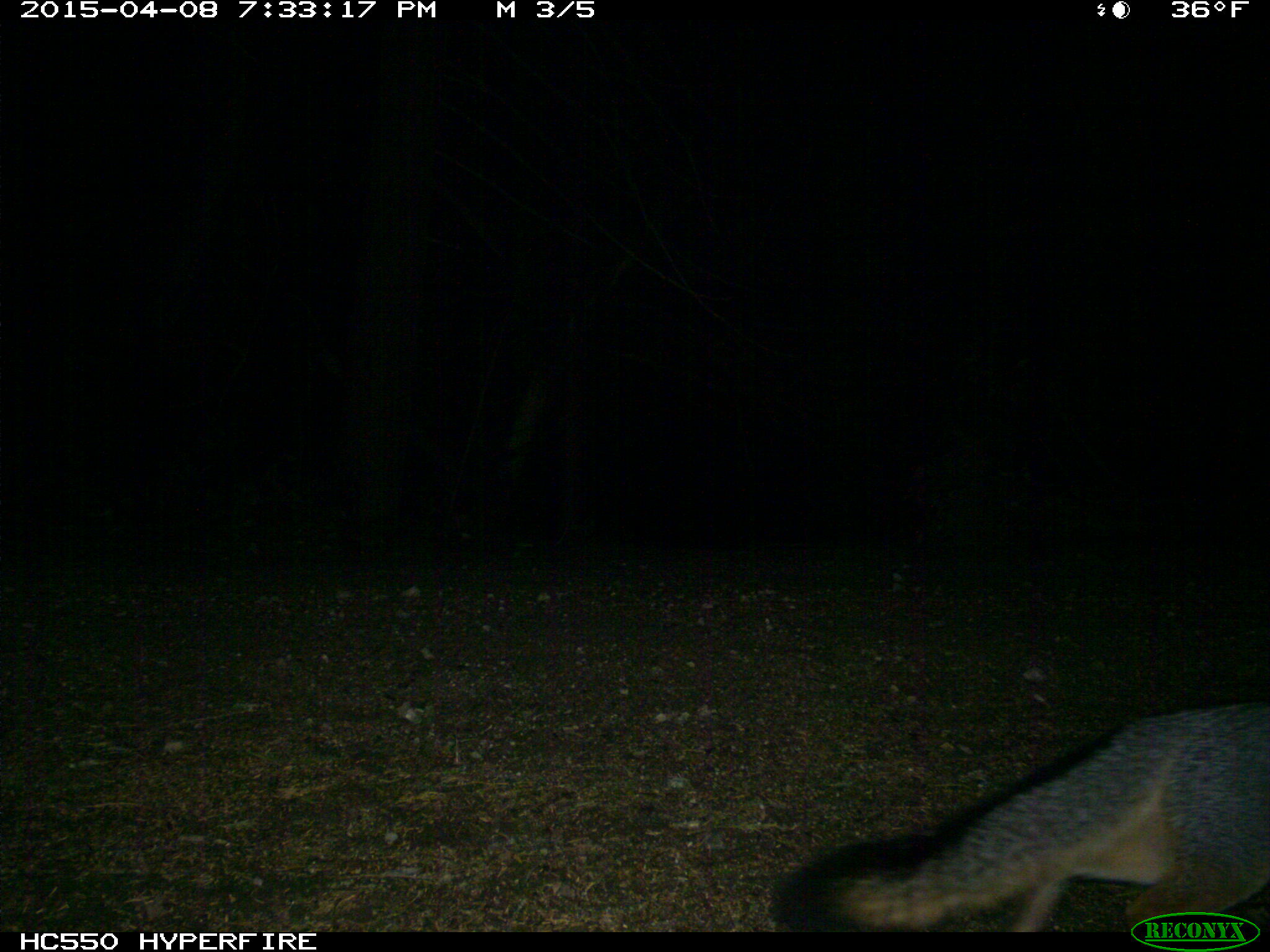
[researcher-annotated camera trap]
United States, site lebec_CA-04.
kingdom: Animalia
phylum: Chordata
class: Mammalia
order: Carnivora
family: Canidae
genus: Urocyon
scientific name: Urocyon cinereoargenteus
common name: gray fox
Urocyon cinereoargenteus (gray fox).